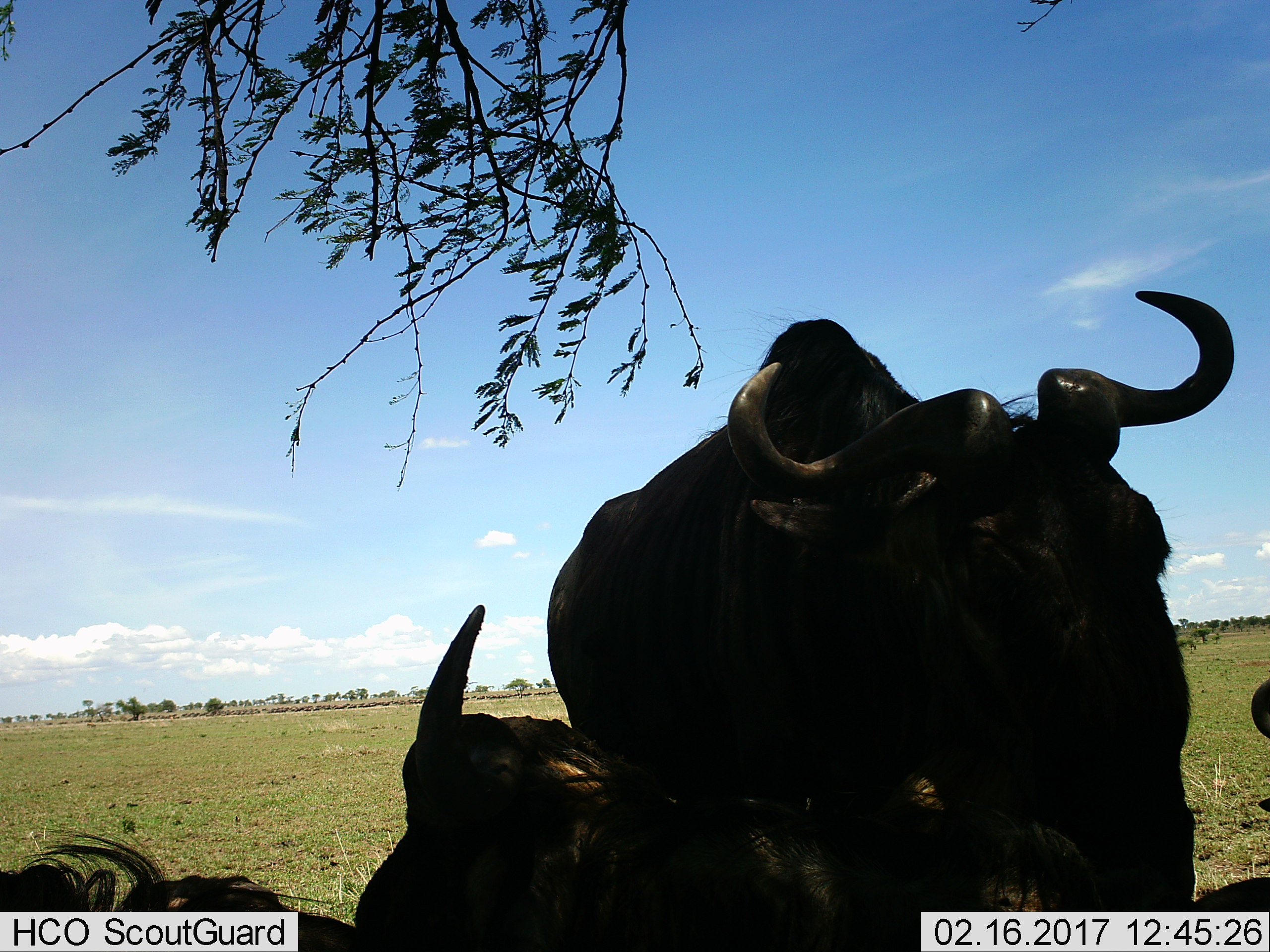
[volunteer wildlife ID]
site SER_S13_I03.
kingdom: Animalia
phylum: Chordata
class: Mammalia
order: Artiodactyla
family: Bovidae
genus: Connochaetes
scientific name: Connochaetes taurinus taurinus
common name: blue wildebeest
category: wildebeestblue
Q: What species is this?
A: Wildebeestblue (blue wildebeest) (Connochaetes taurinus taurinus).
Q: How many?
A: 3.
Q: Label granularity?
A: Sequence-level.